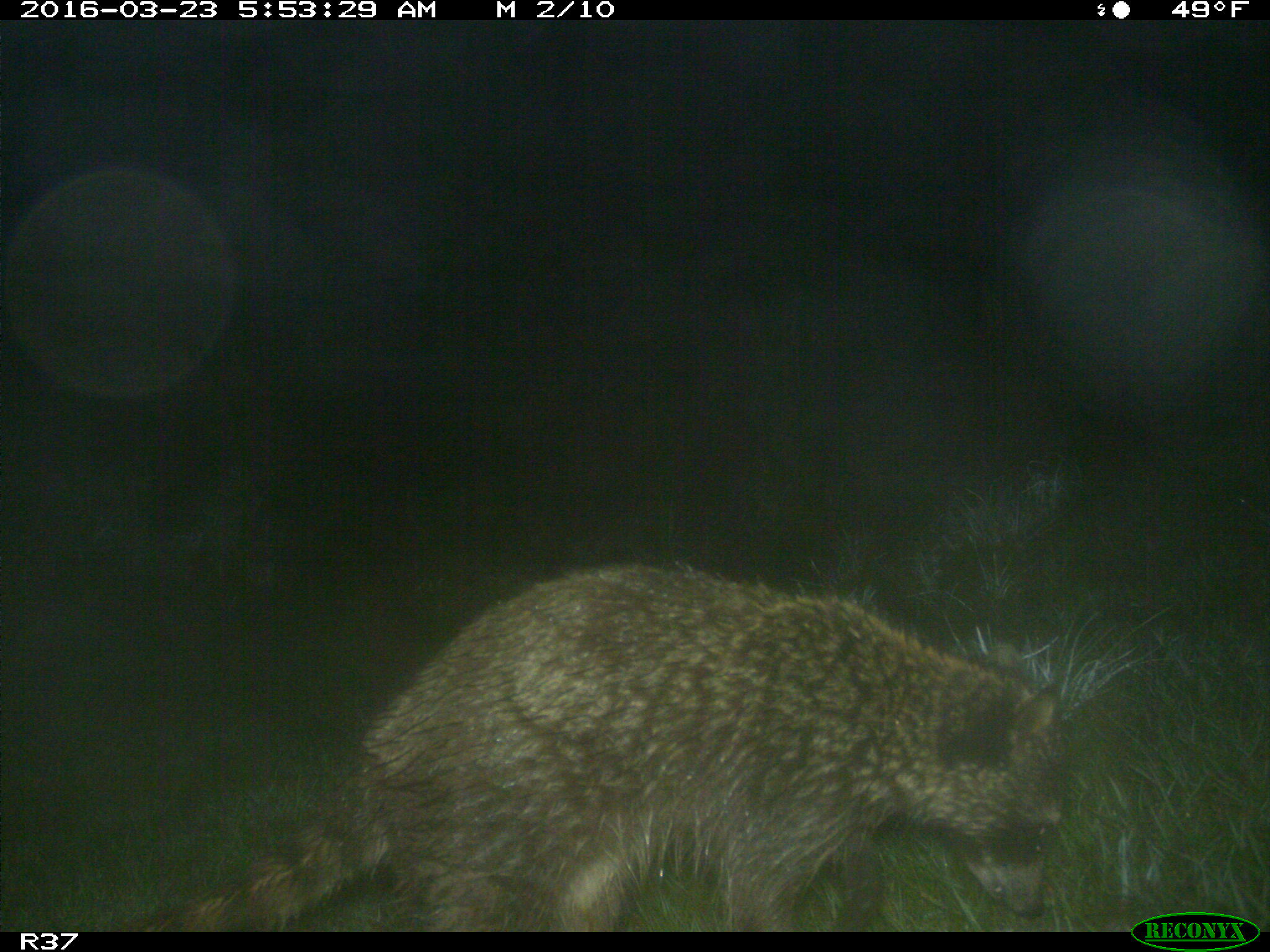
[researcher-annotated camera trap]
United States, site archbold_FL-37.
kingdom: Animalia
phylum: Chordata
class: Mammalia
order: Carnivora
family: Procyonidae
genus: Procyon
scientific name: Procyon lotor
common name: common raccoon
Procyon lotor (common raccoon).